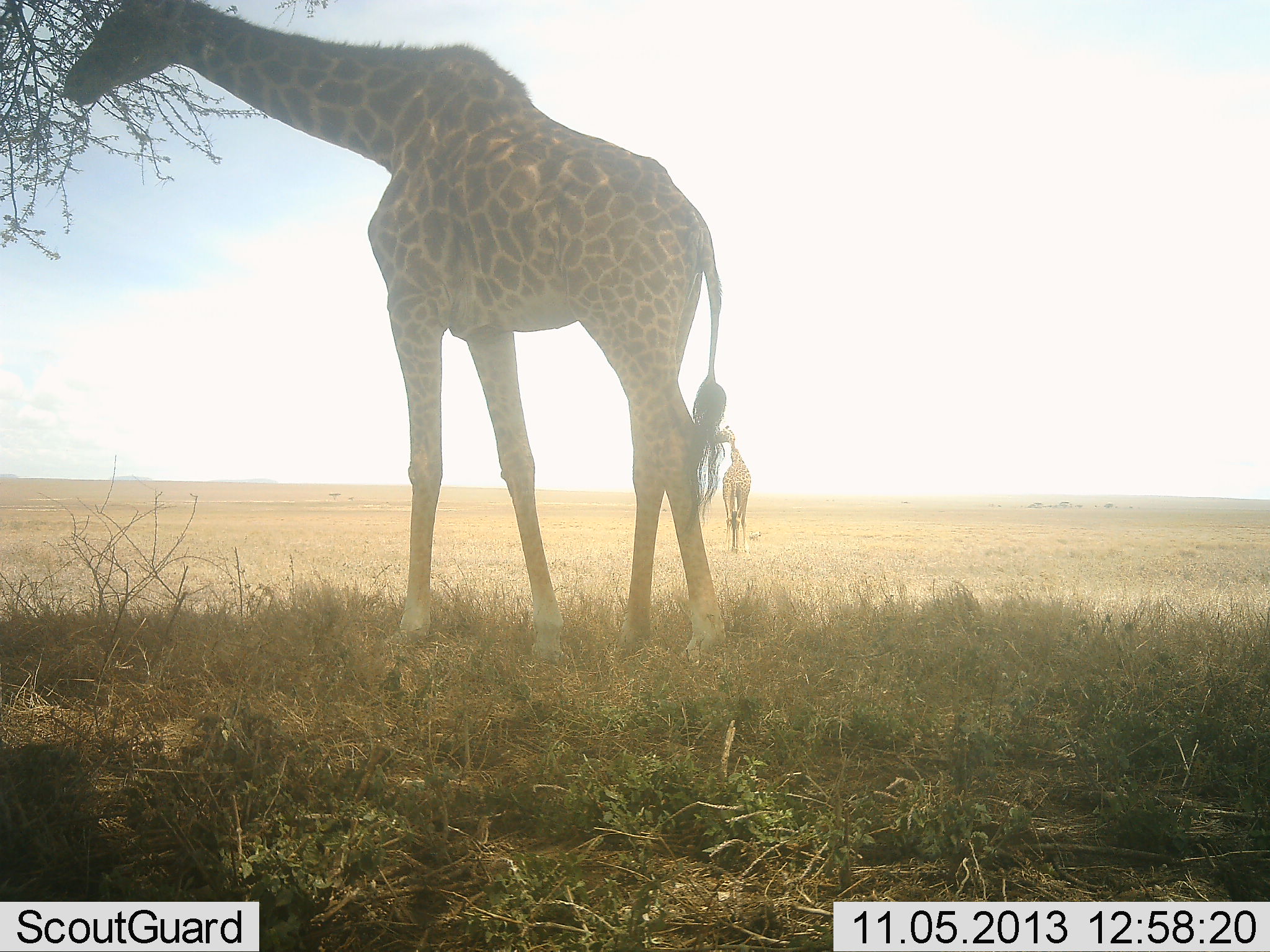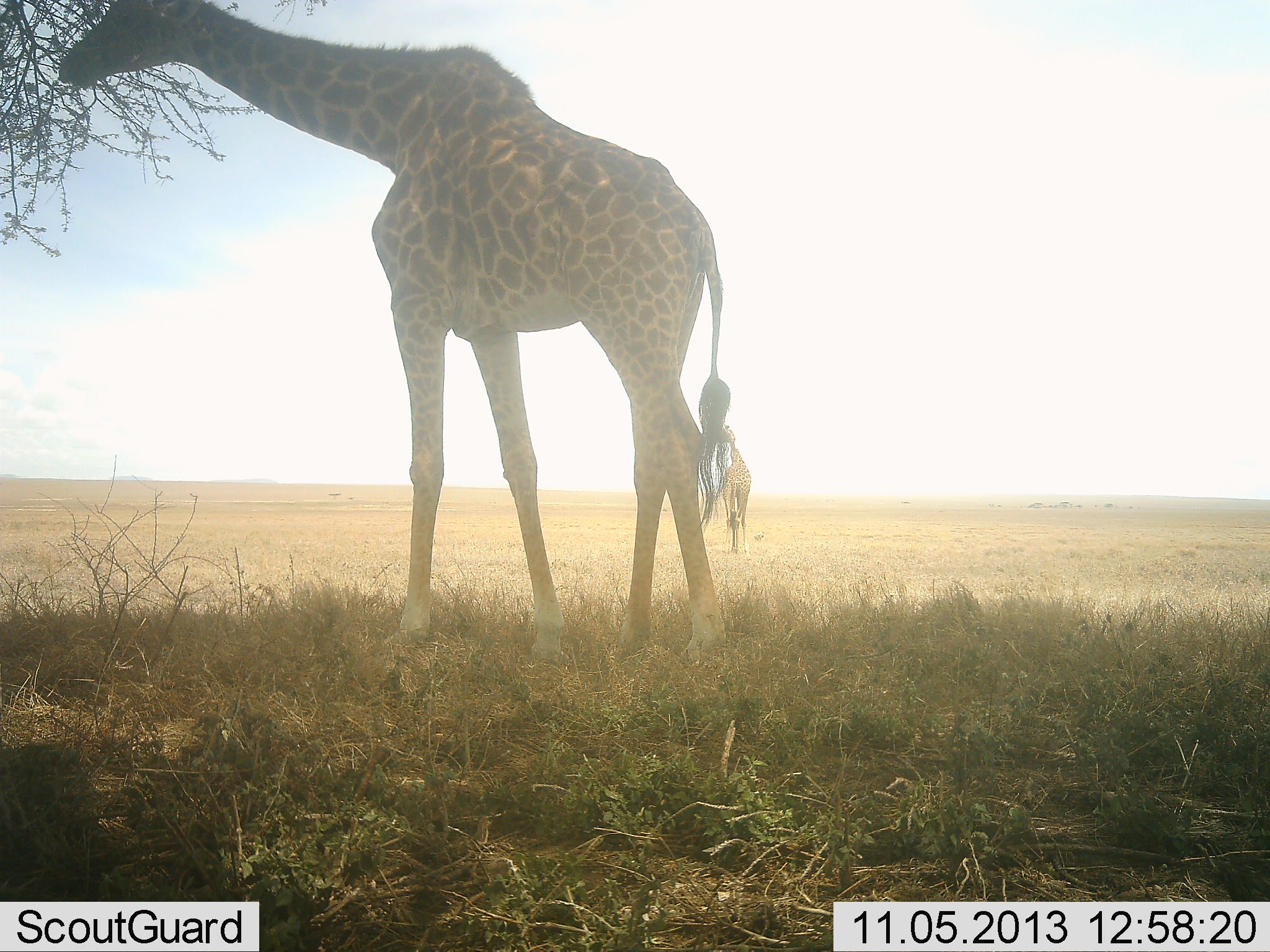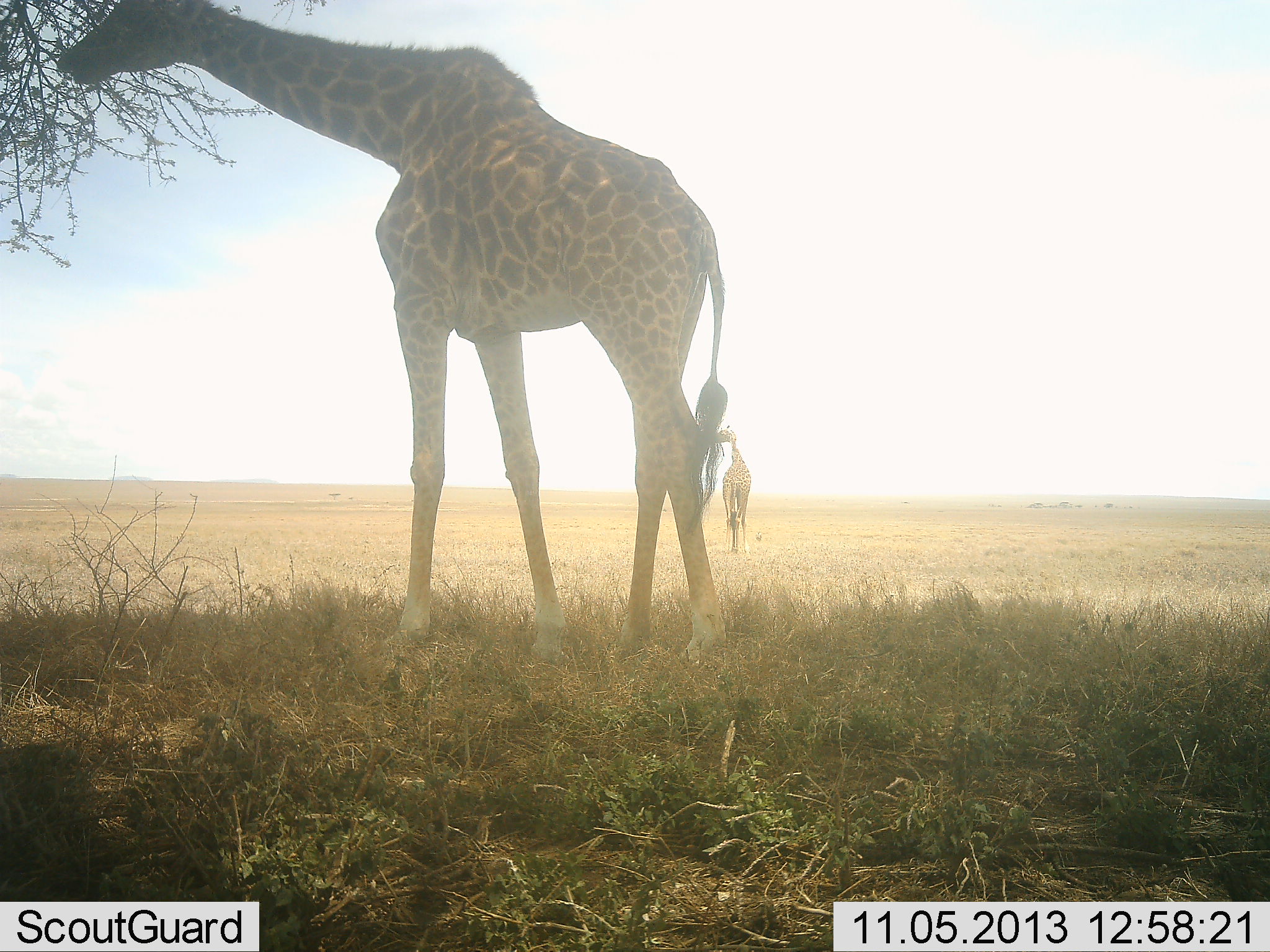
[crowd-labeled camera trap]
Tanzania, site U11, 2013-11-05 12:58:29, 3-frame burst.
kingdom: Animalia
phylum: Chordata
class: Mammalia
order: Artiodactyla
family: Giraffidae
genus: Giraffa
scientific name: Giraffa camelopardalis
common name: giraffe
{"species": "giraffe (Giraffa camelopardalis)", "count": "2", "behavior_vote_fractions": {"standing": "49%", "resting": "0%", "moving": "8%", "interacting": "0%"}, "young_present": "0%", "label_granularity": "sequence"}